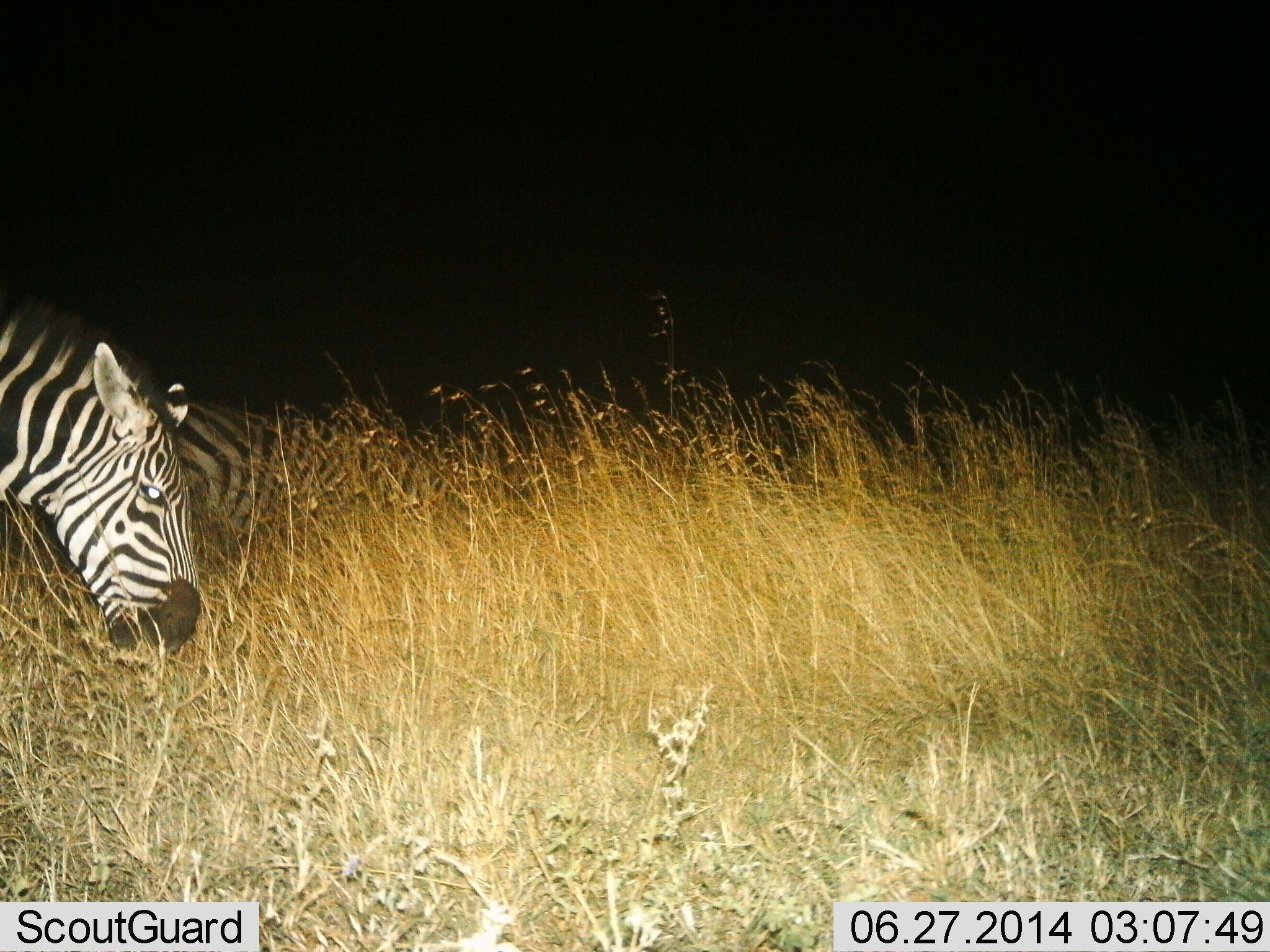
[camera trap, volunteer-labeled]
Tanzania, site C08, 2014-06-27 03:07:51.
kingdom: Animalia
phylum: Chordata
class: Mammalia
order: Perissodactyla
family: Equidae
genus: Equus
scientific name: Equus quagga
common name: plains zebra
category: zebra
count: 1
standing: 0%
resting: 0%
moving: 0%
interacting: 0%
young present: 0%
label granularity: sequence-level